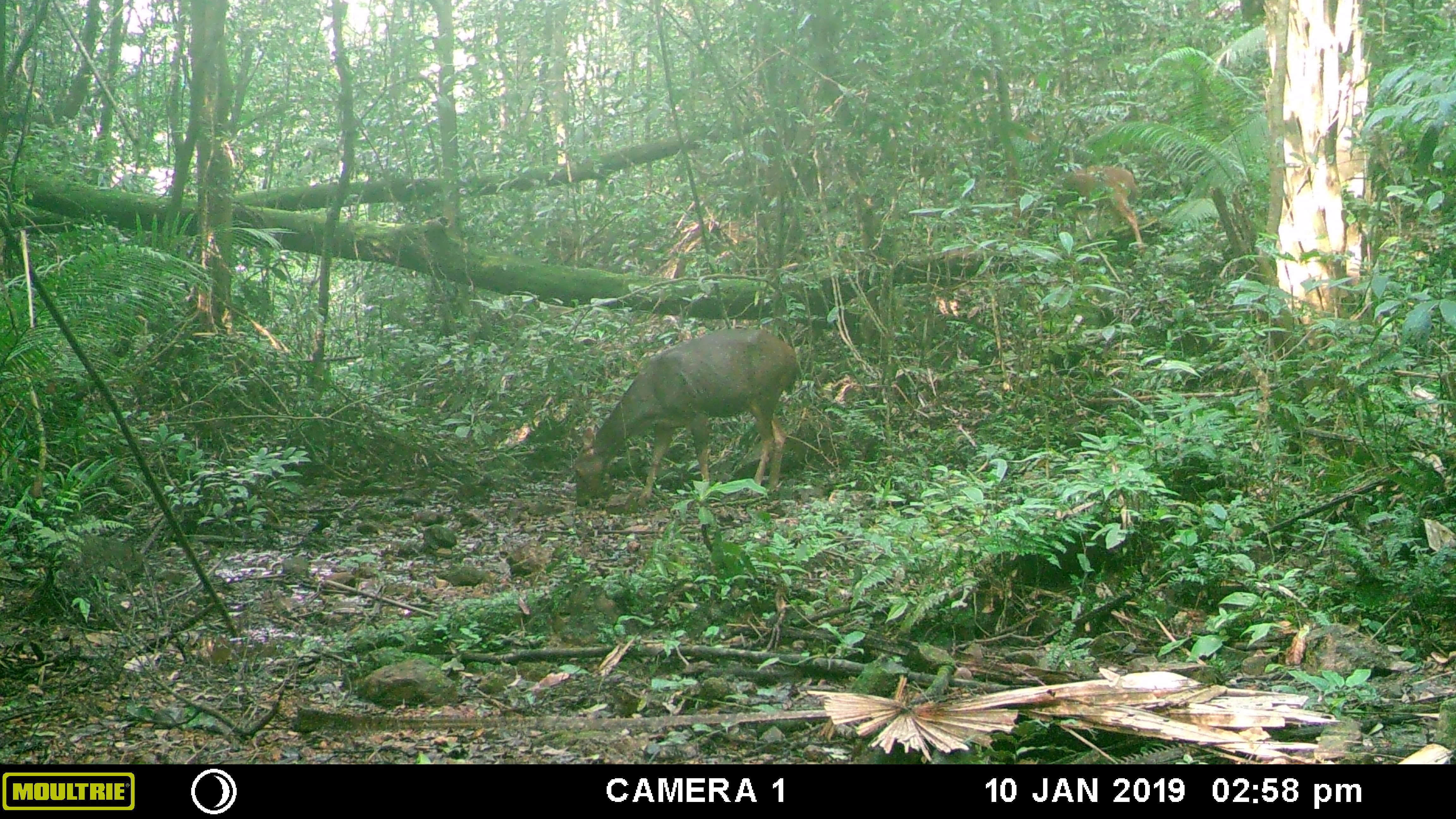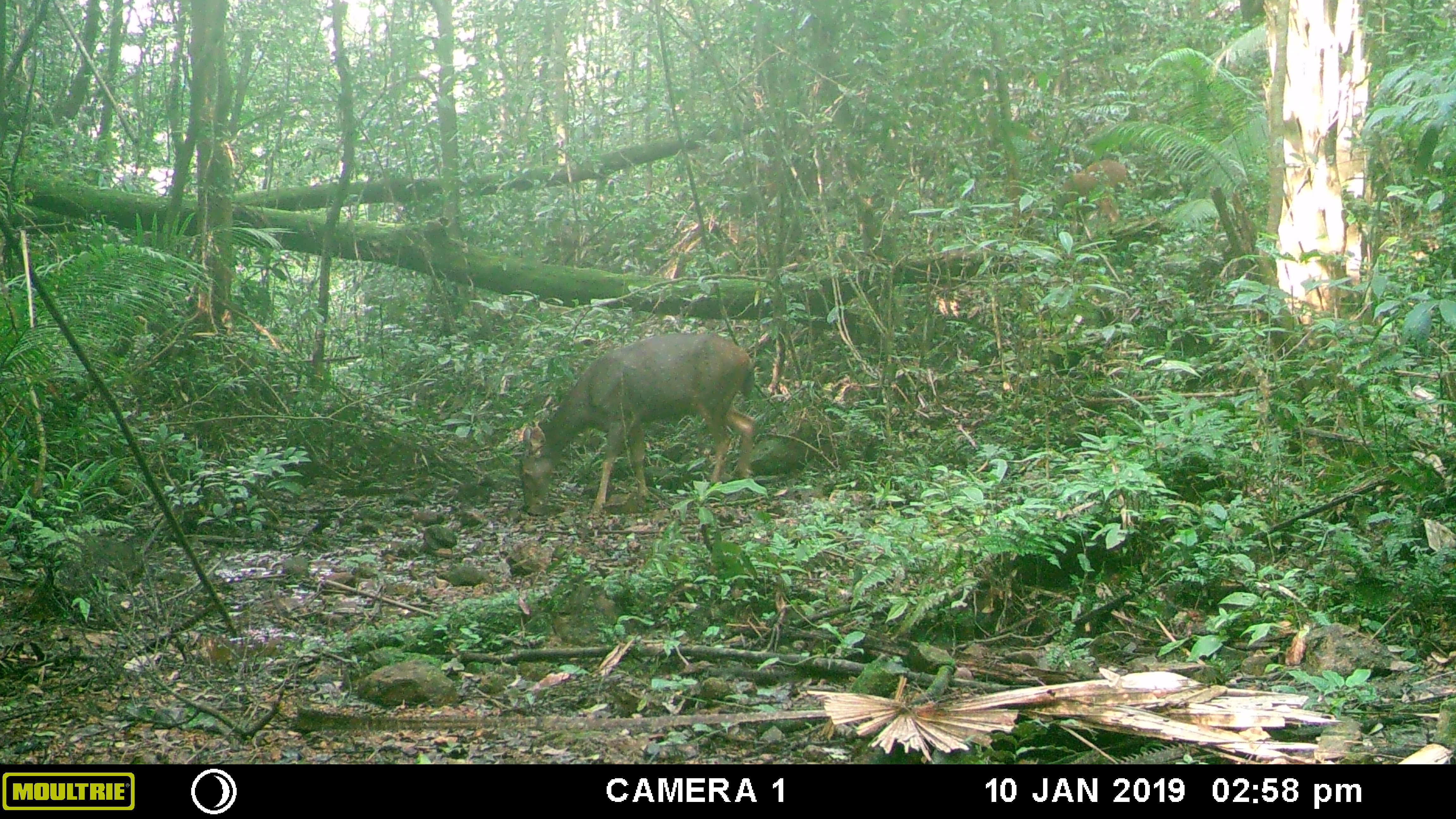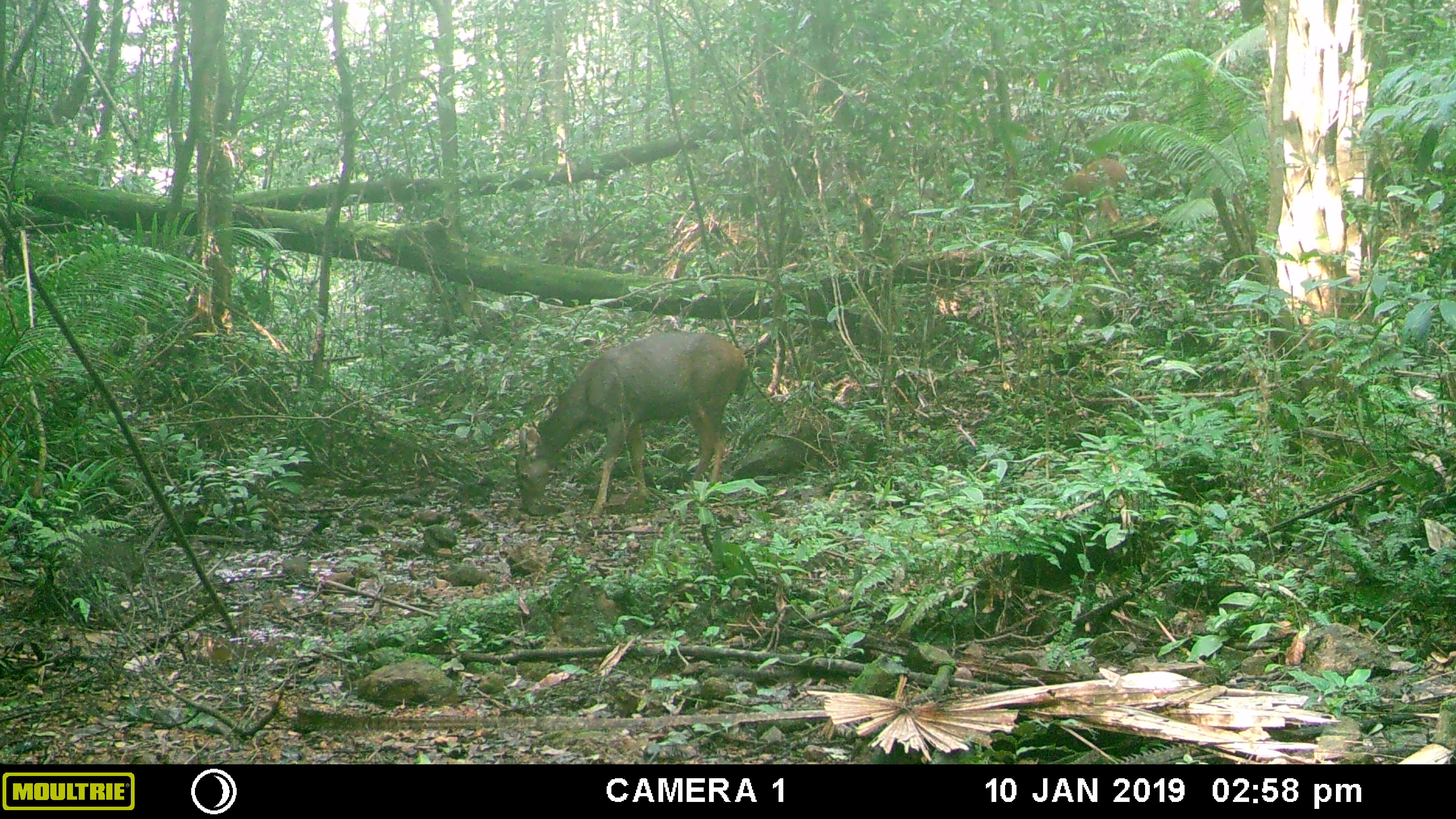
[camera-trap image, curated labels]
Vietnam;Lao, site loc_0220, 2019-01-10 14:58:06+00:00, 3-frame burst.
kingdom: Animalia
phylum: Chordata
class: Mammalia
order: Artiodactyla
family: Cervidae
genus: Rusa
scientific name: Rusa unicolor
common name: sambar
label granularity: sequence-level